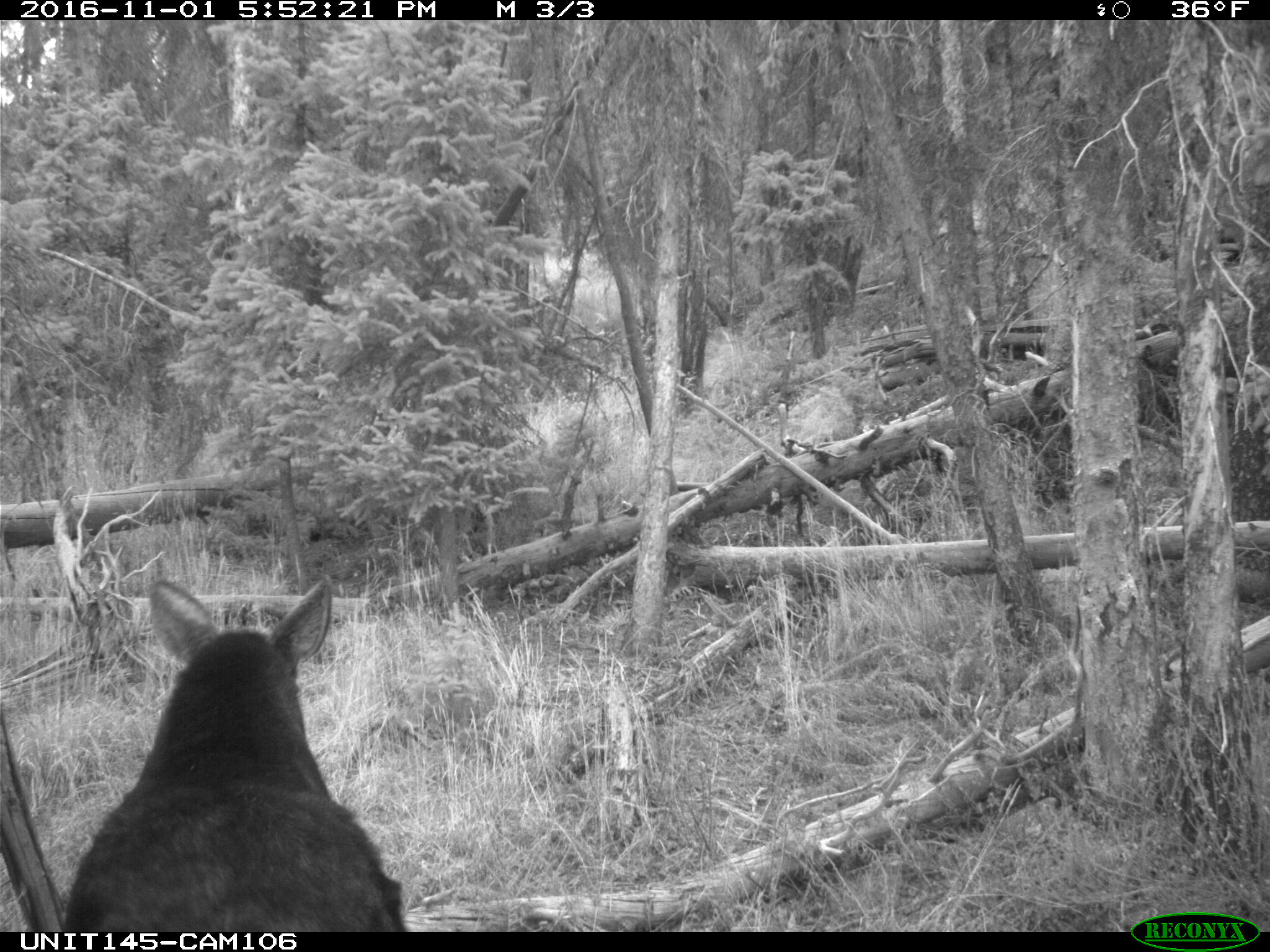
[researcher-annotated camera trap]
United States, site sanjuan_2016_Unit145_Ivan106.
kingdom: Animalia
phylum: Chordata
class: Mammalia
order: Artiodactyla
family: Cervidae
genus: Alces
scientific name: Alces alces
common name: moose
Alces alces (moose).